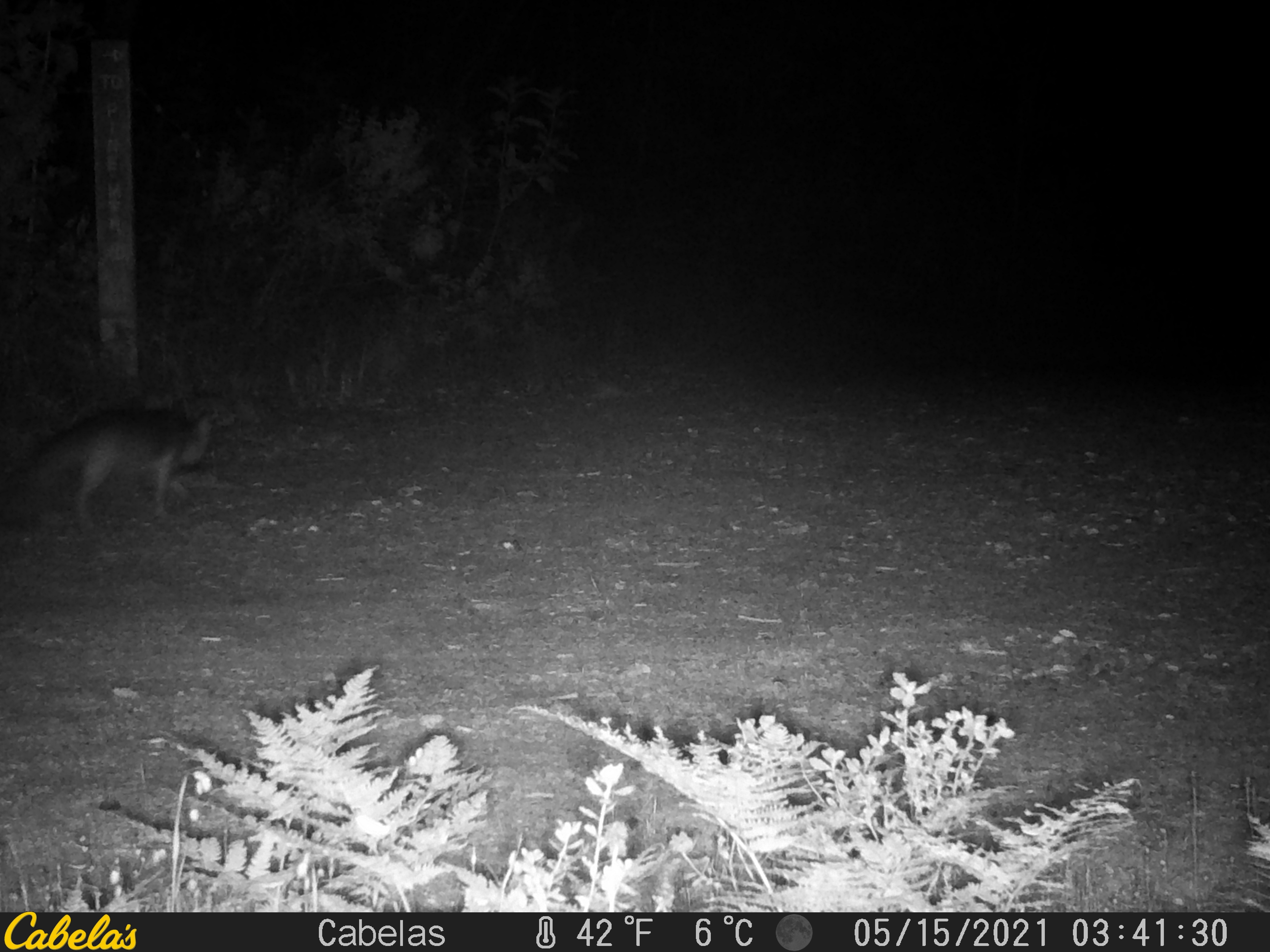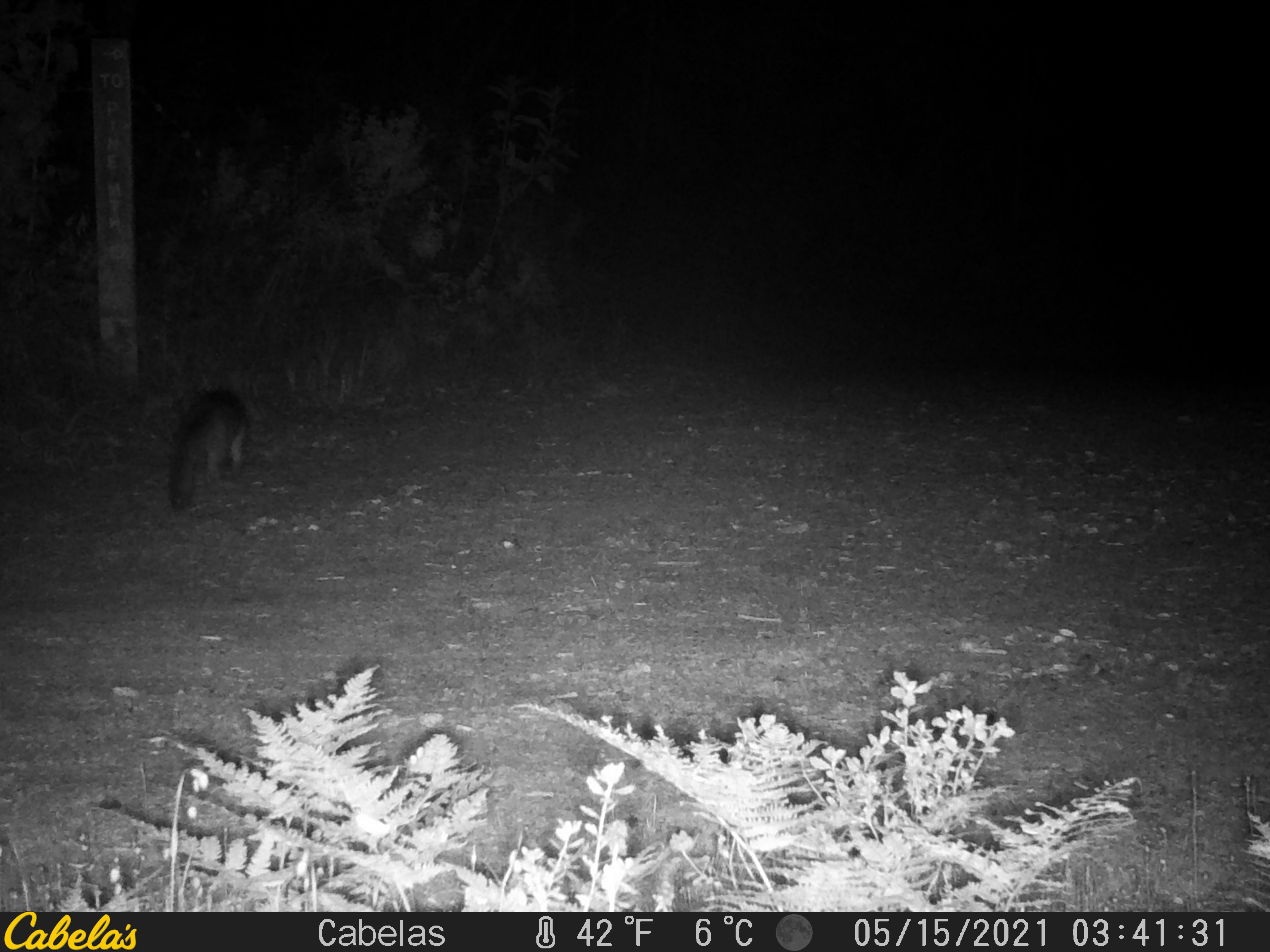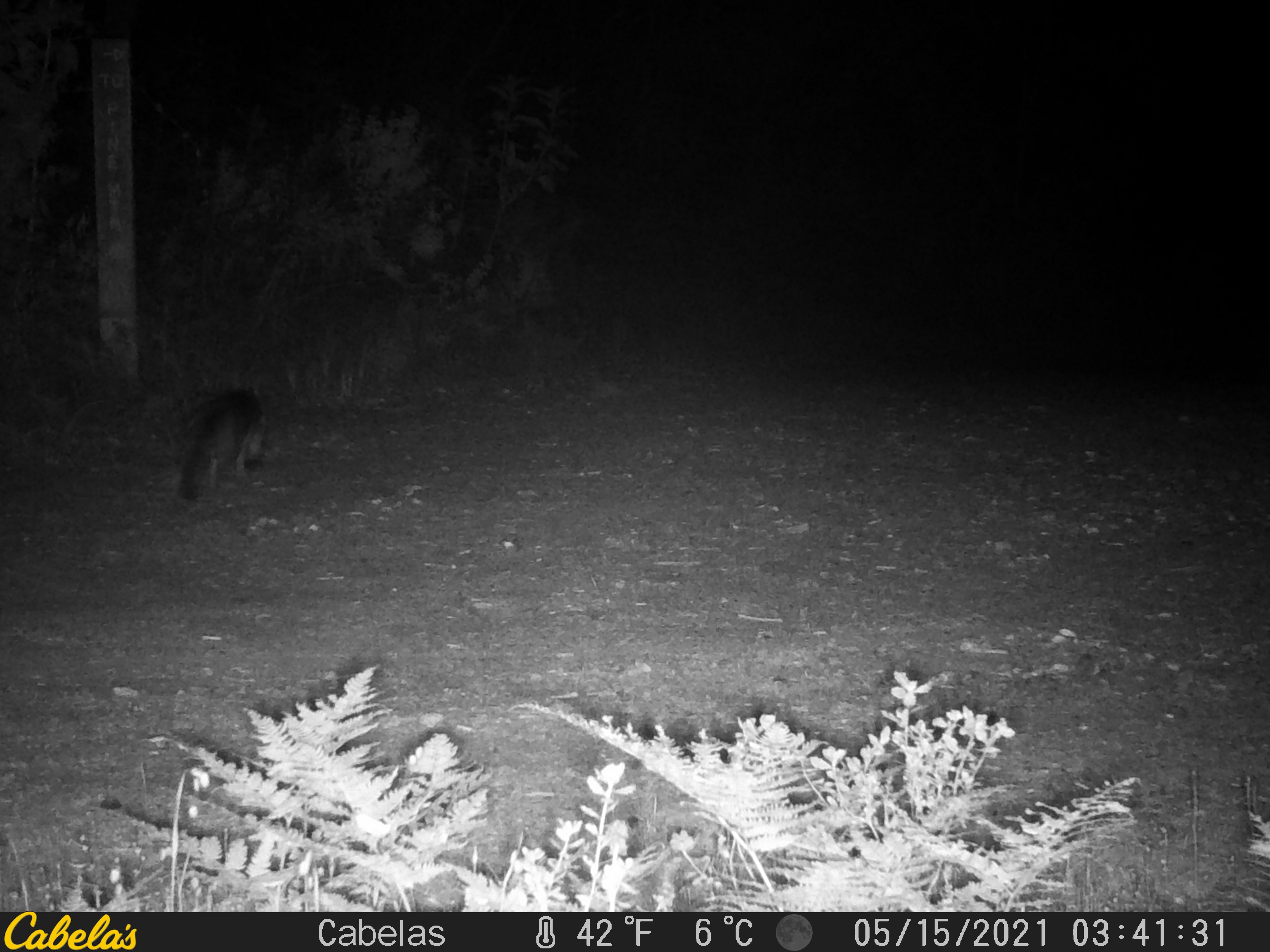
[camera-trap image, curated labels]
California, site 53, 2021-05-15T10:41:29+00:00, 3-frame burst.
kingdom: Animalia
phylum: Chordata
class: Mammalia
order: Carnivora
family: Canidae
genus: Urocyon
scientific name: Urocyon cinereoargenteus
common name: gray fox